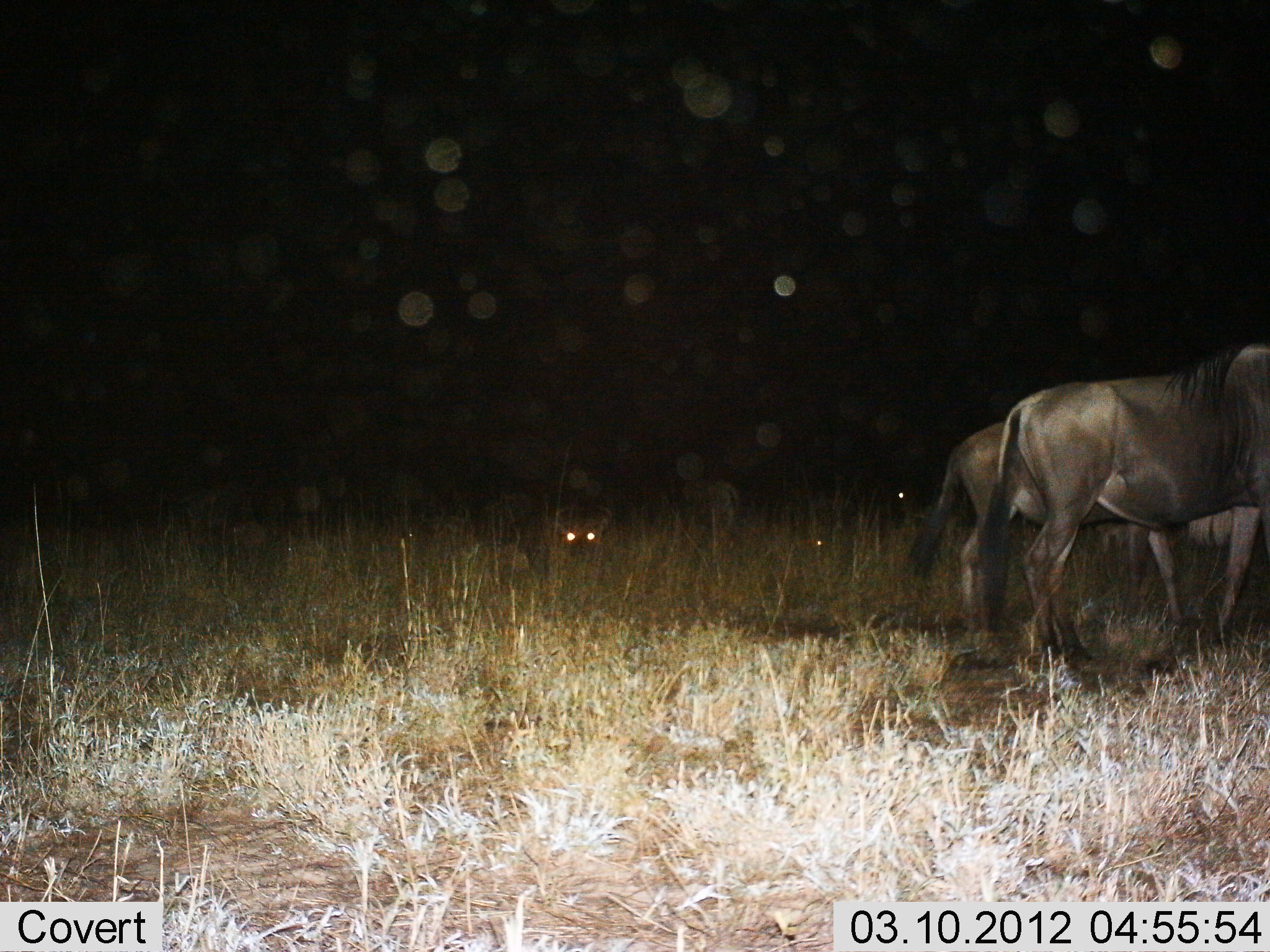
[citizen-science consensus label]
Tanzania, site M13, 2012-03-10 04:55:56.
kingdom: Animalia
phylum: Chordata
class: Mammalia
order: Artiodactyla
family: Bovidae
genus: Connochaetes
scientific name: Connochaetes taurinus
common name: blue wildebeest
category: wildebeest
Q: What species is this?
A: Wildebeest (blue wildebeest) (Connochaetes taurinus).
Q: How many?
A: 3.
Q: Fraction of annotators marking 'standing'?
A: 82%.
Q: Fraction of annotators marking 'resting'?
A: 47%.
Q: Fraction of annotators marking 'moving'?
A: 12%.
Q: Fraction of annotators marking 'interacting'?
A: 0%.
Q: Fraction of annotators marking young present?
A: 0%.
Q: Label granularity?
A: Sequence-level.